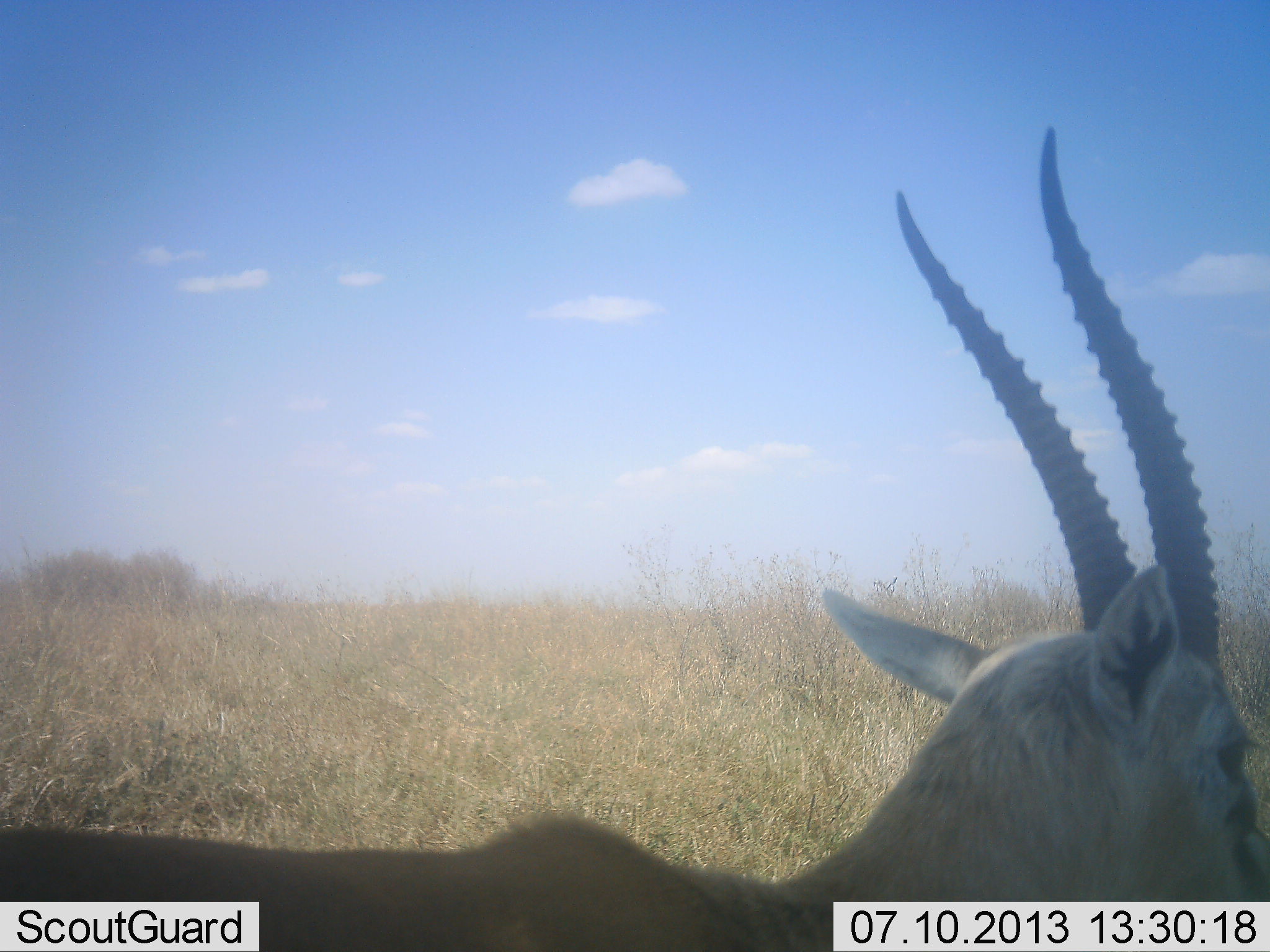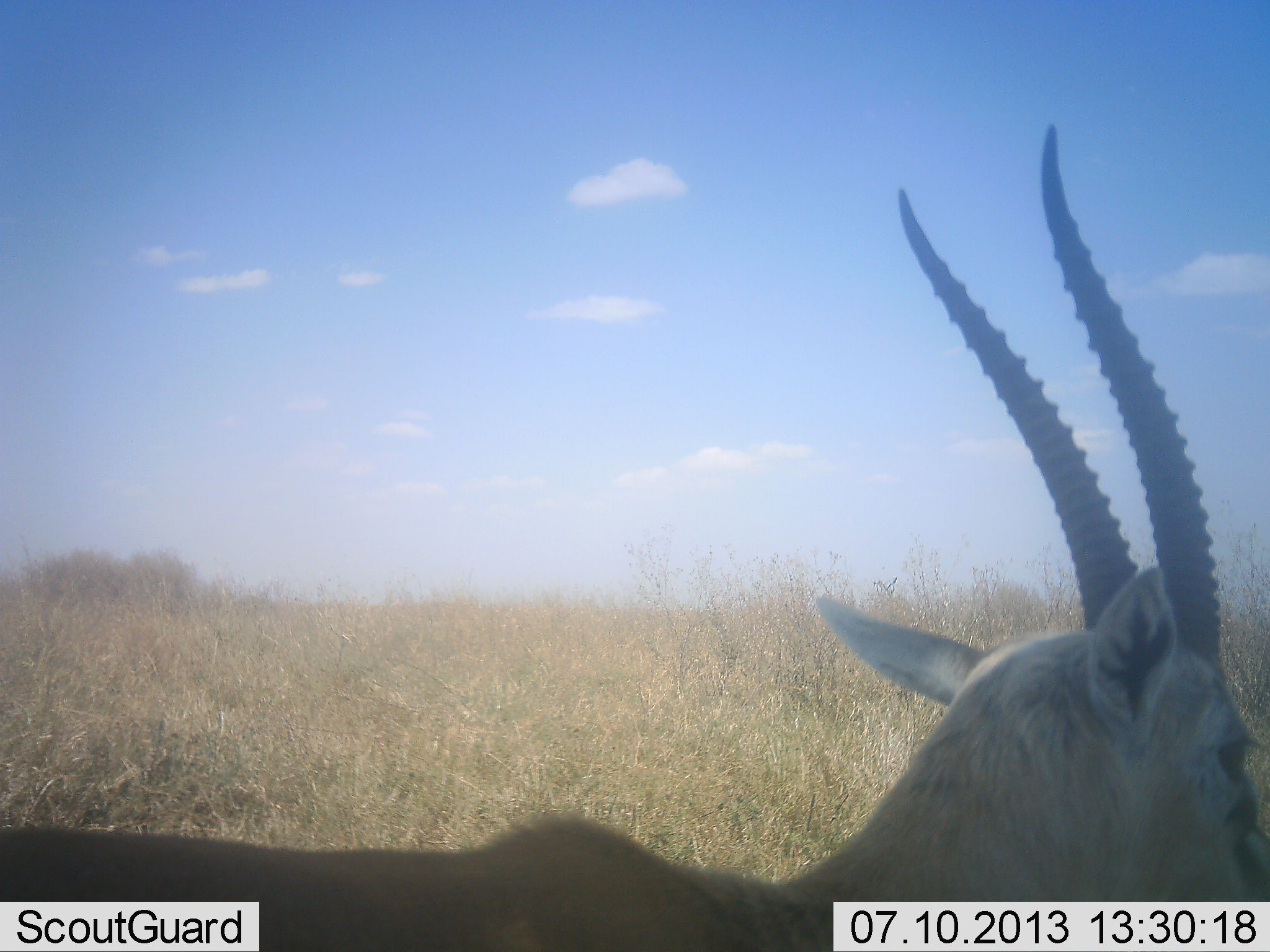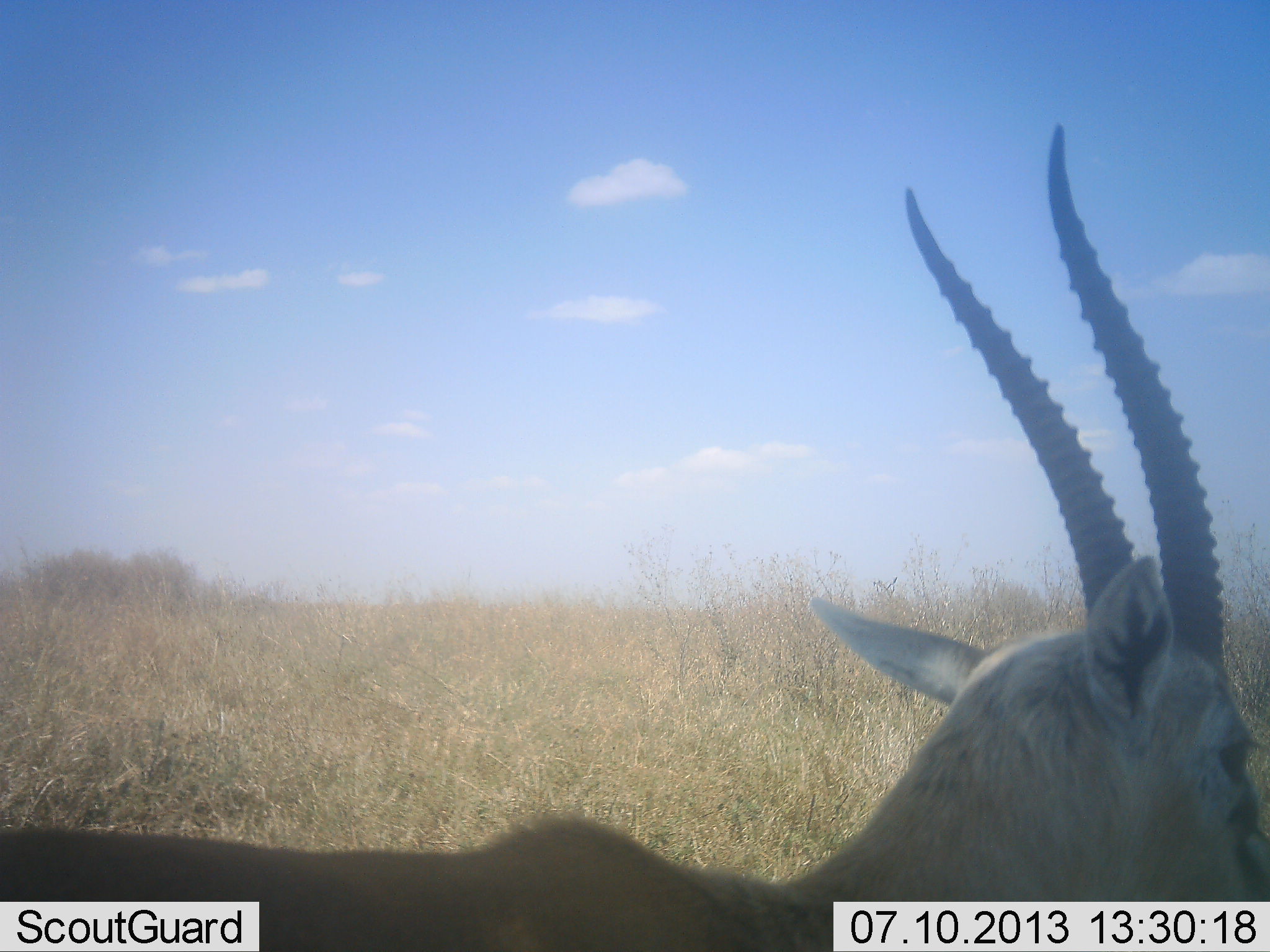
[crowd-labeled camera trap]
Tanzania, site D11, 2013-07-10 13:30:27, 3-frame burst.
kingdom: Animalia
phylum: Chordata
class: Mammalia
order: Artiodactyla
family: Bovidae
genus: Eudorcas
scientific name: Eudorcas thomsonii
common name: thomson's gazelle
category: gazellethomsons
Gazellethomsons (thomson's gazelle) (Eudorcas thomsonii), count 1. Behavior (volunteer vote fractions): standing 88%, resting 6%, moving 6%, interacting 0%. Young present (vote fraction): 0%. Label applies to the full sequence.